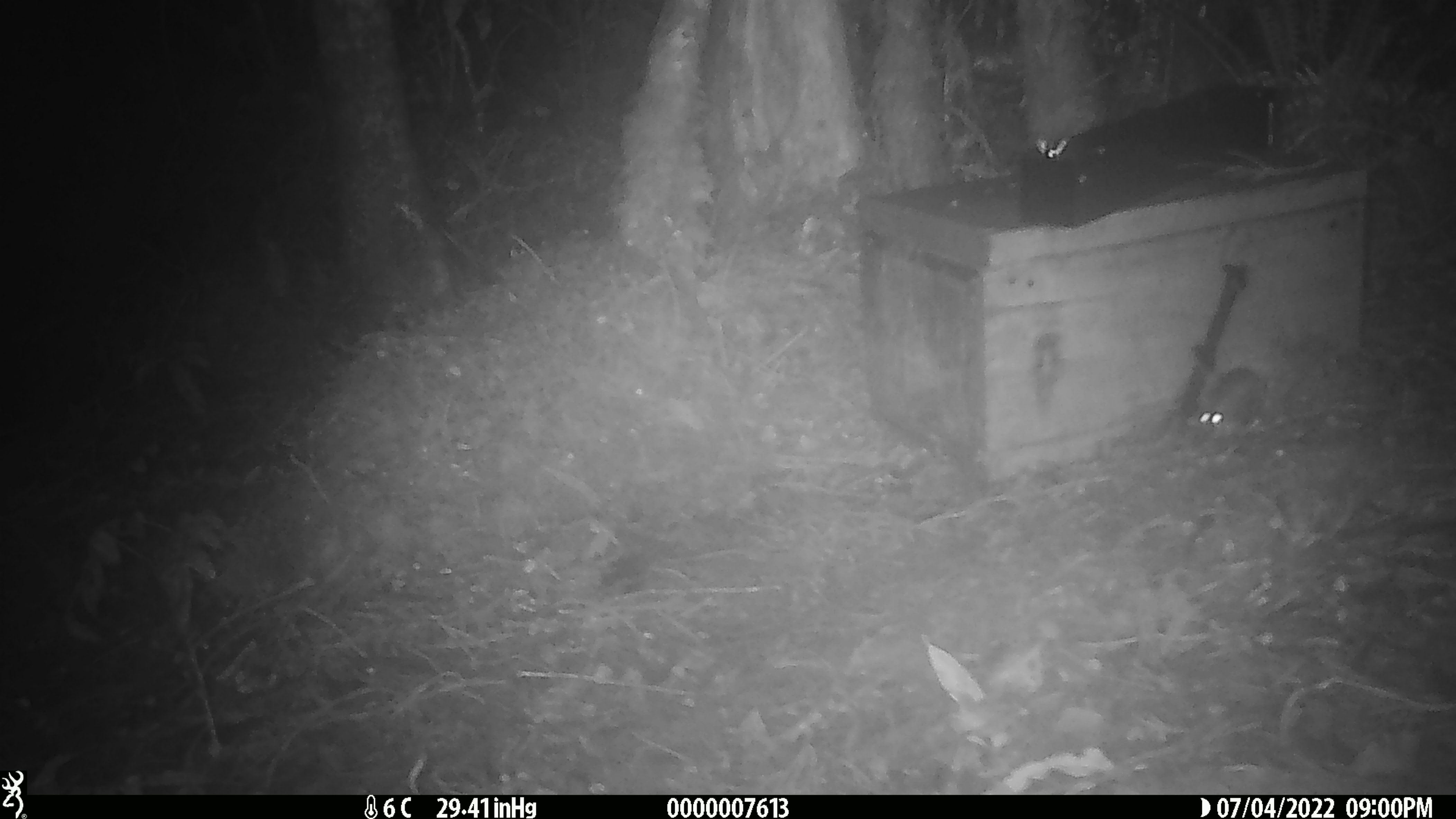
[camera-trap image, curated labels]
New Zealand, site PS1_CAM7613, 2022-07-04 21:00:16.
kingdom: Animalia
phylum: Chordata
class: Mammalia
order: Rodentia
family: Muridae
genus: Mus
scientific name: Mus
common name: mouse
Mouse (Mus).